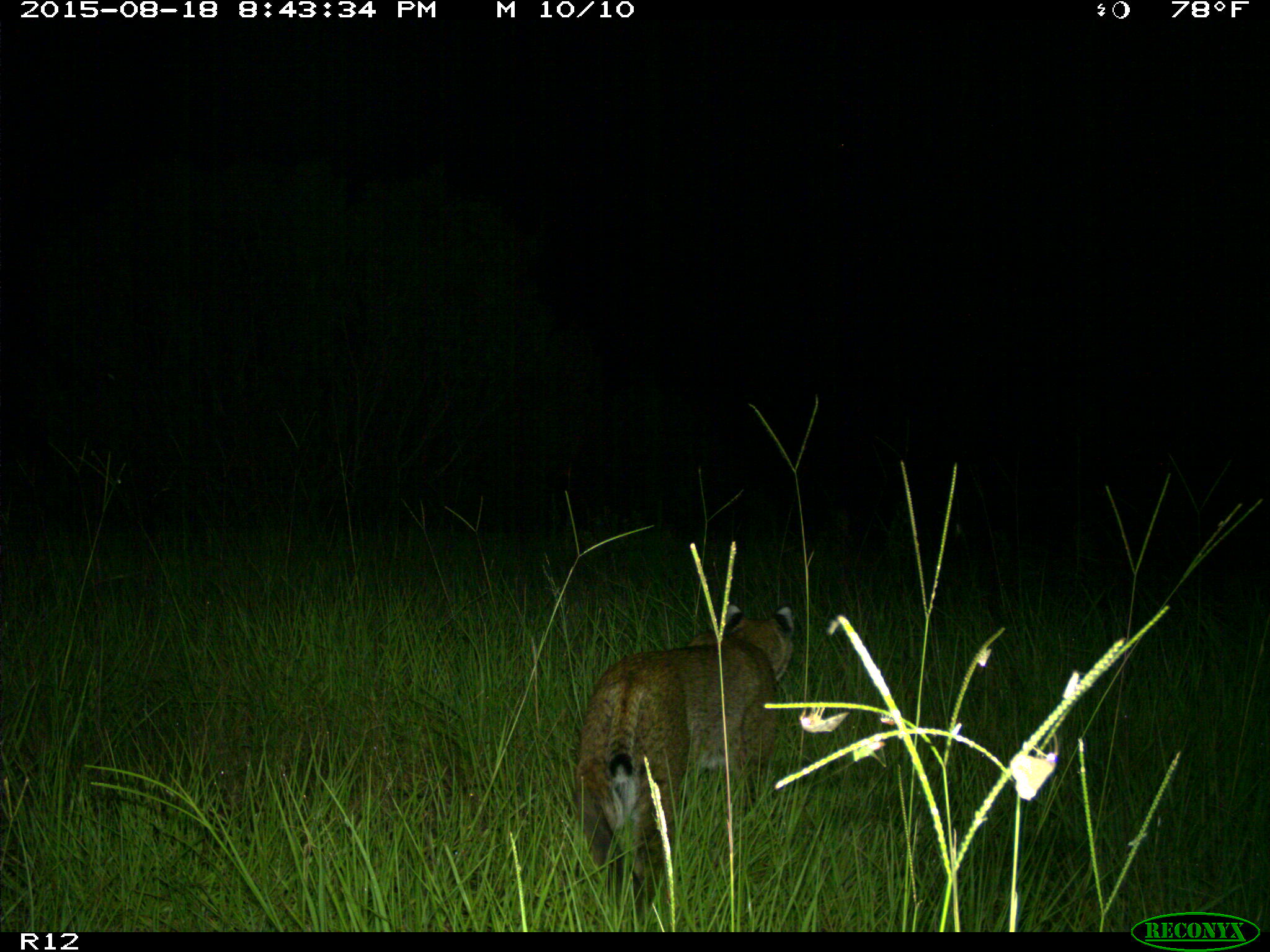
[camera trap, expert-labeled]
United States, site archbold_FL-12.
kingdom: Animalia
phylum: Chordata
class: Mammalia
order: Carnivora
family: Felidae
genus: Lynx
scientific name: Lynx rufus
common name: bobcat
Lynx rufus (bobcat).